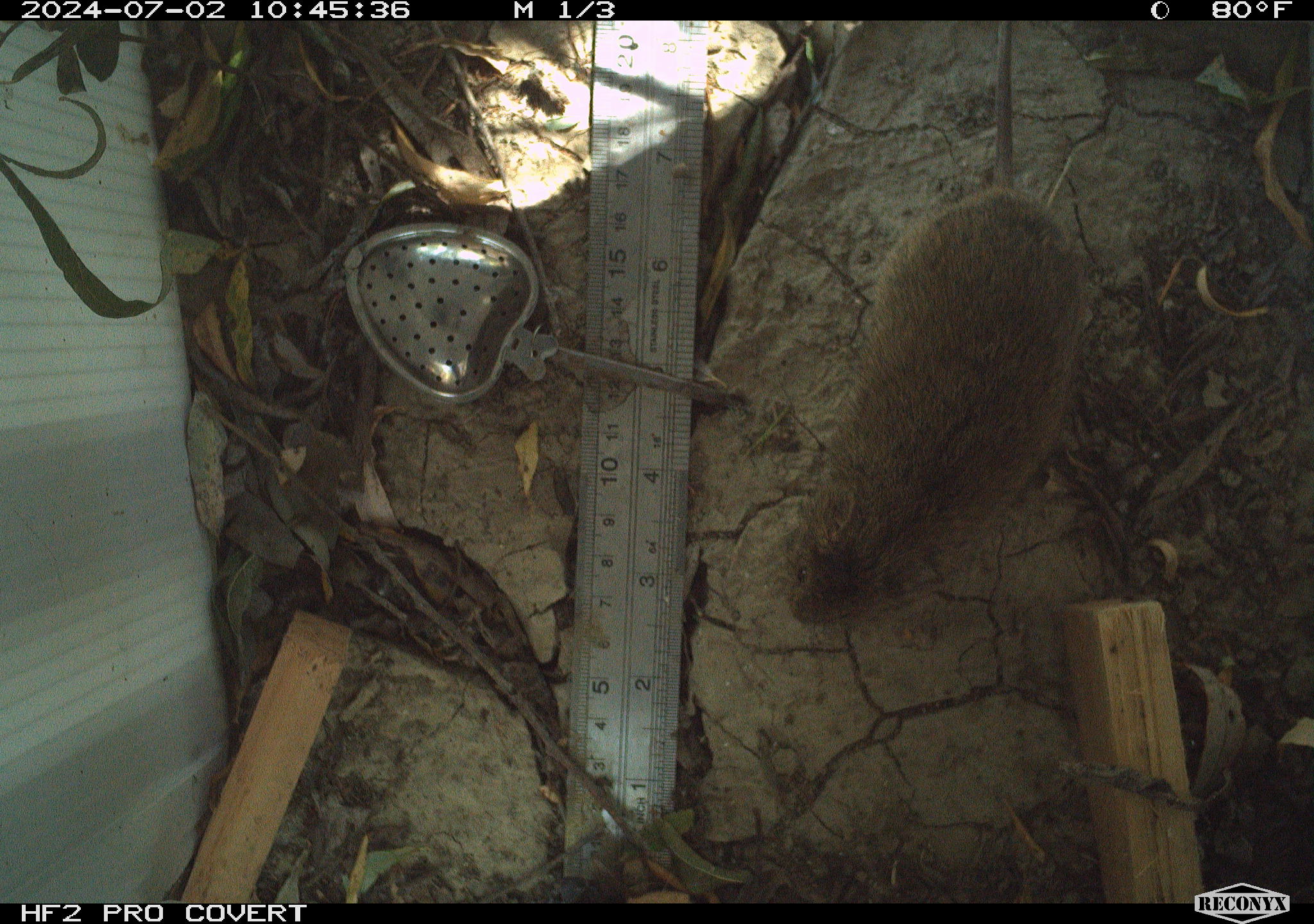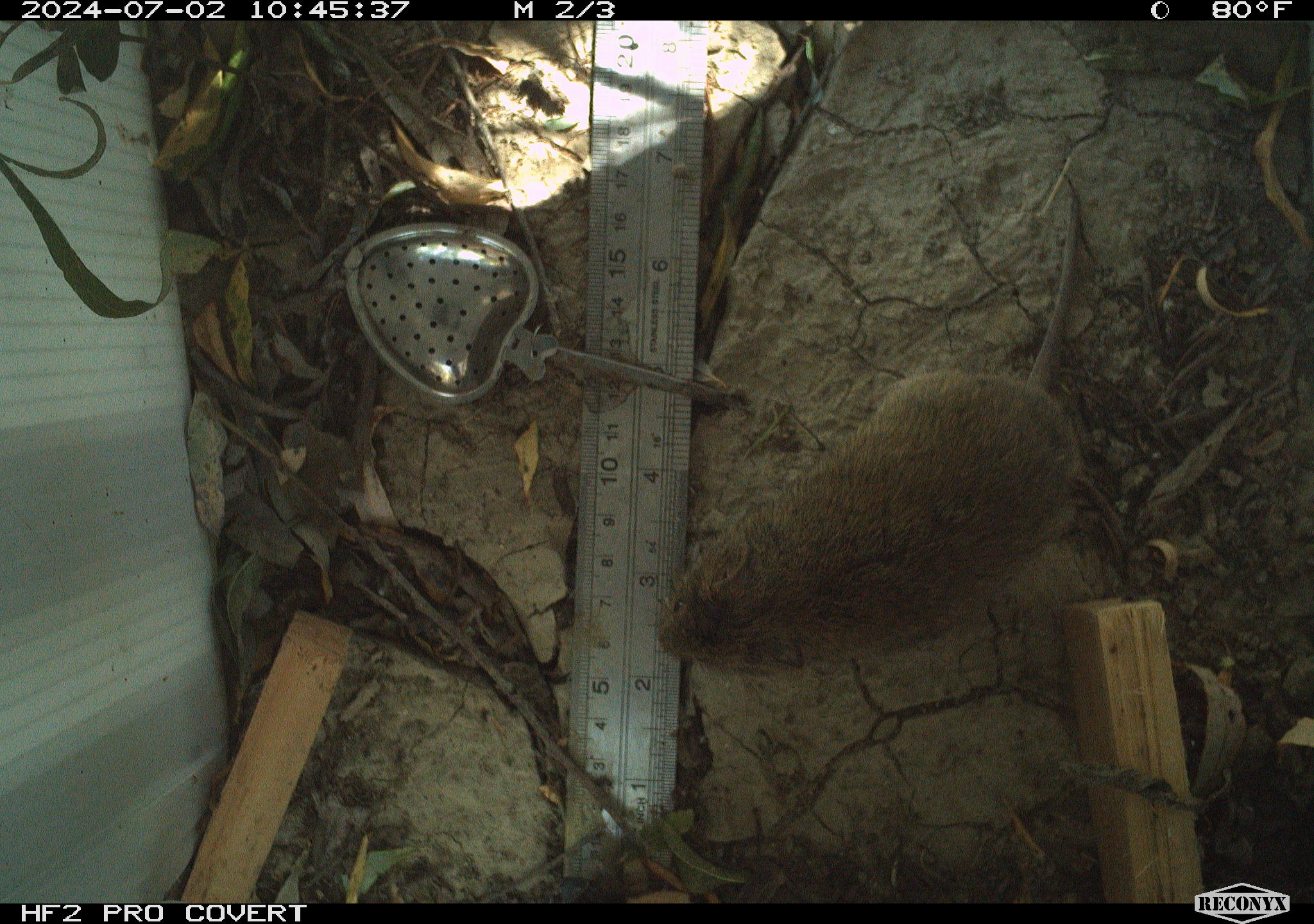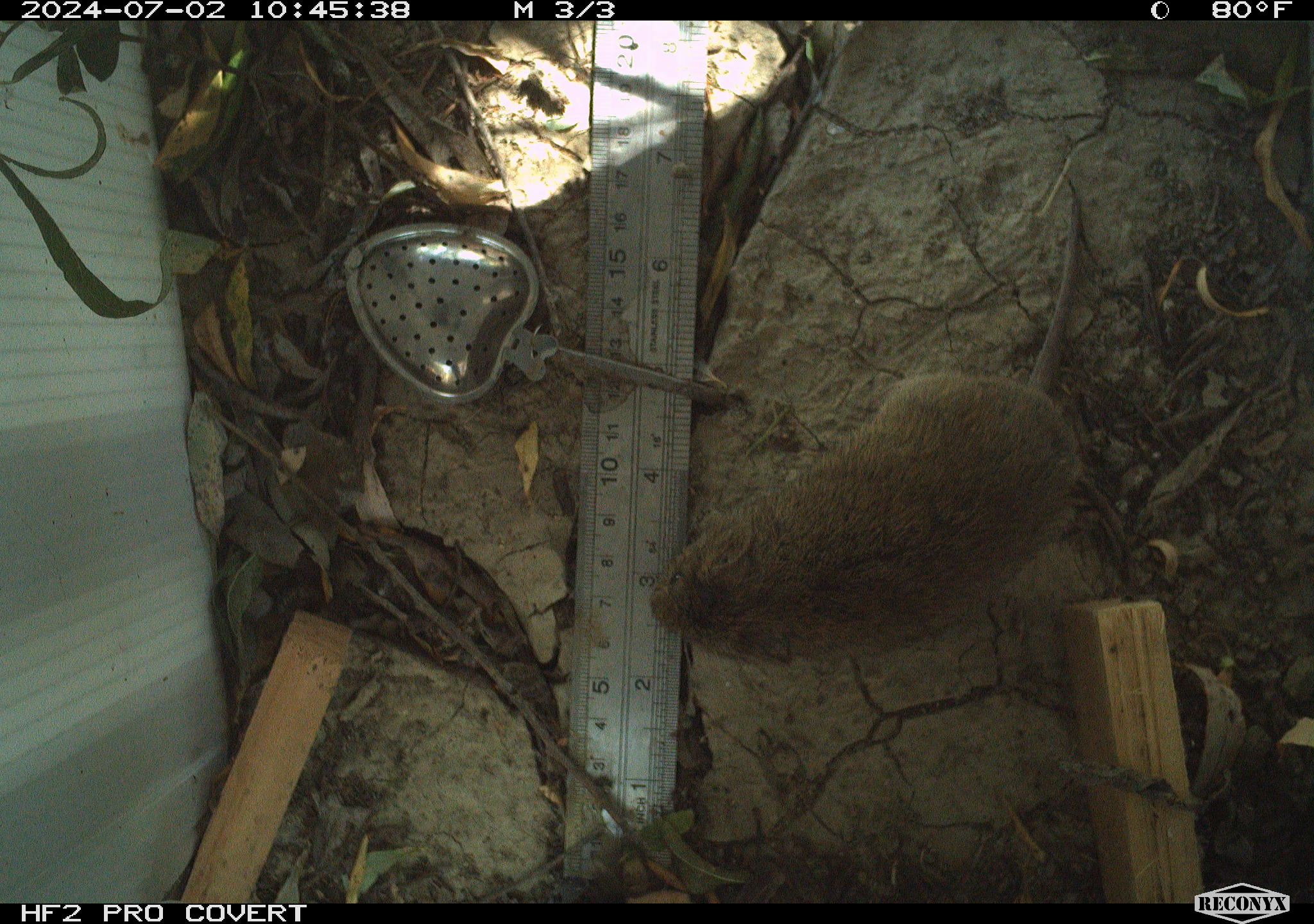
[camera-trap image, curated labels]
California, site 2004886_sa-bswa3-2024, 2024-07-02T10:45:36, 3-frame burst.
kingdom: Animalia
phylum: Chordata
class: Mammalia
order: Rodentia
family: Cricetidae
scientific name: Arvicolinae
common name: voles, lemmings, and muskrats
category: arvicolinae subfamily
Arvicolinae subfamily (voles, lemmings, and muskrats) (Arvicolinae).